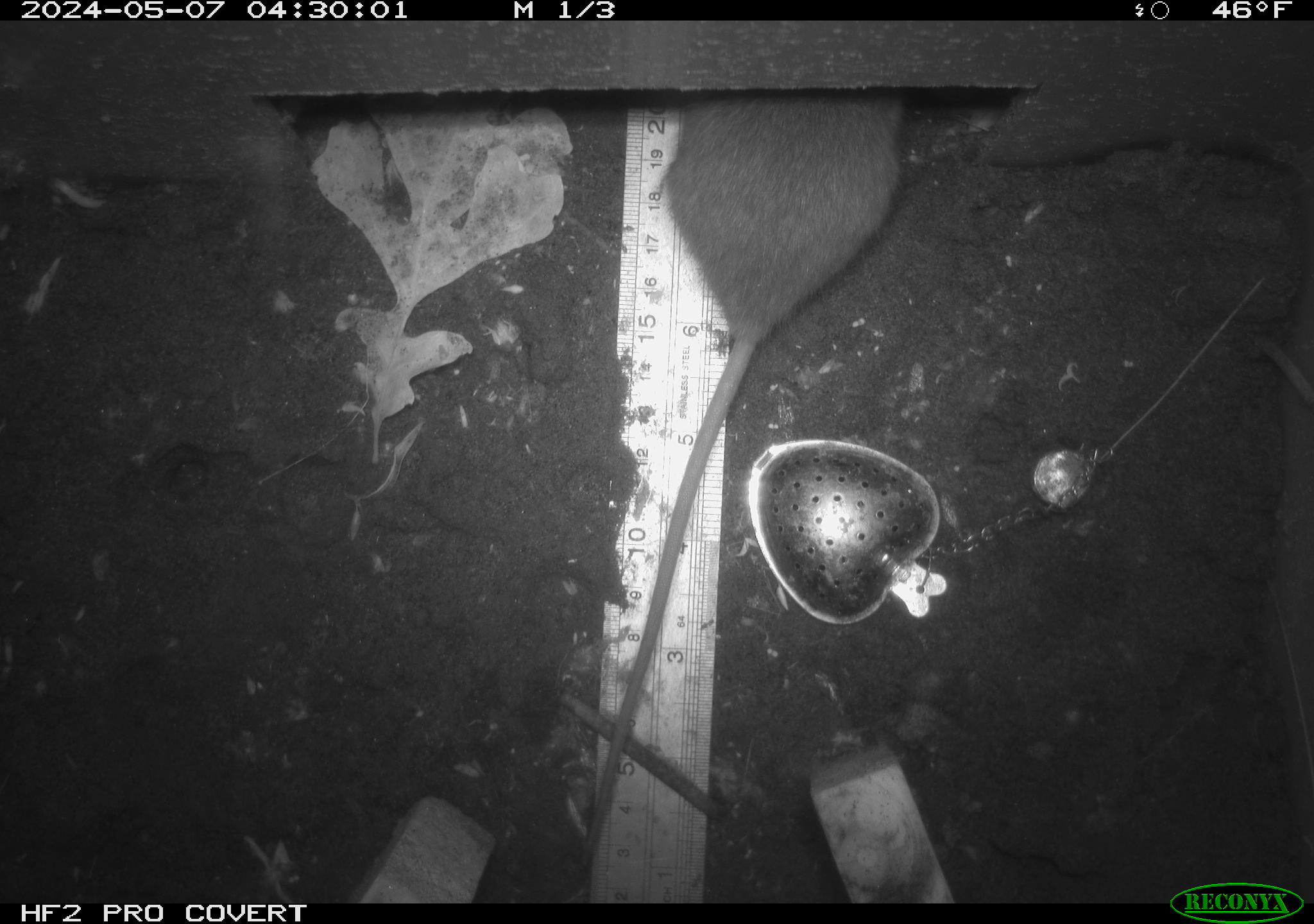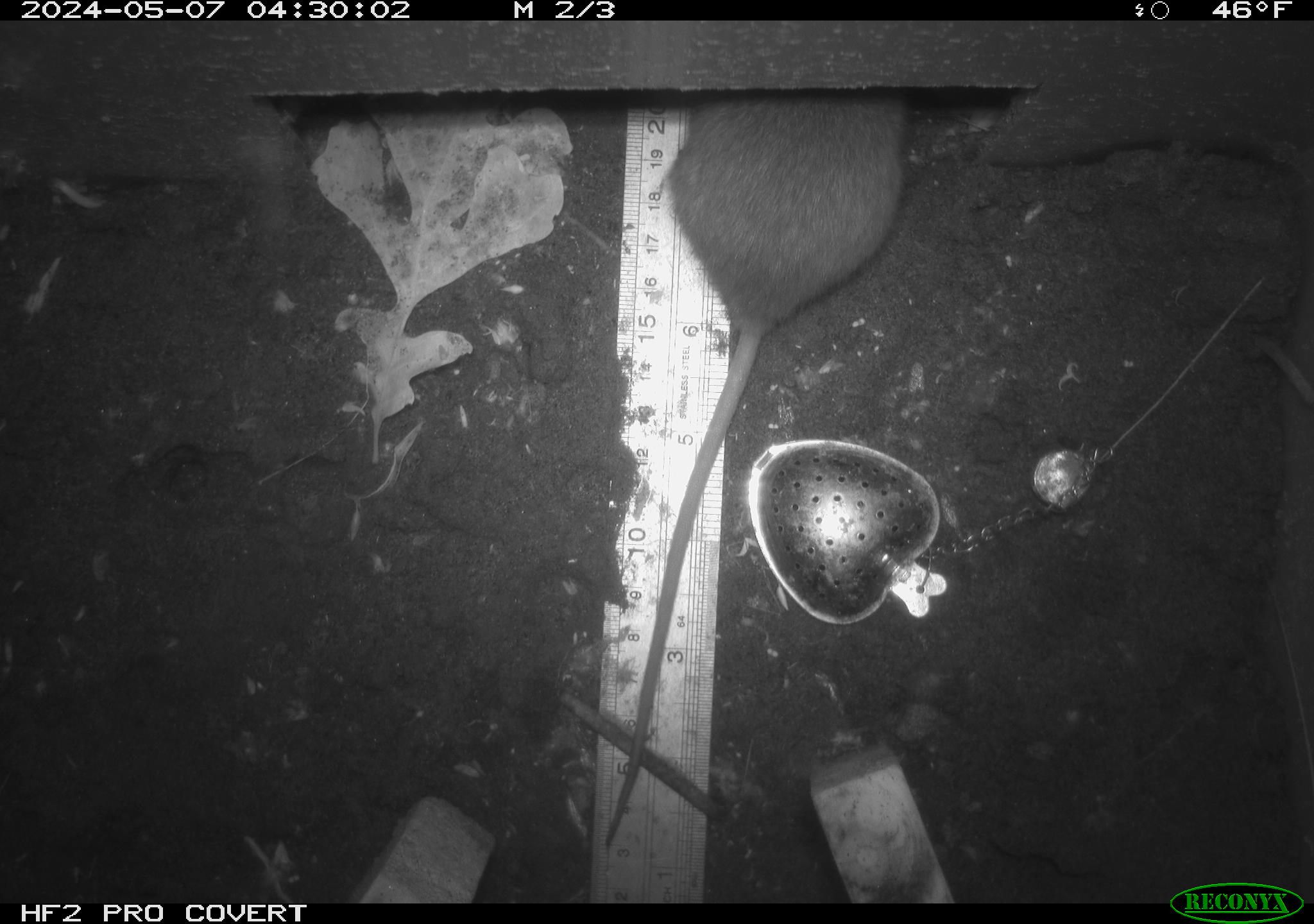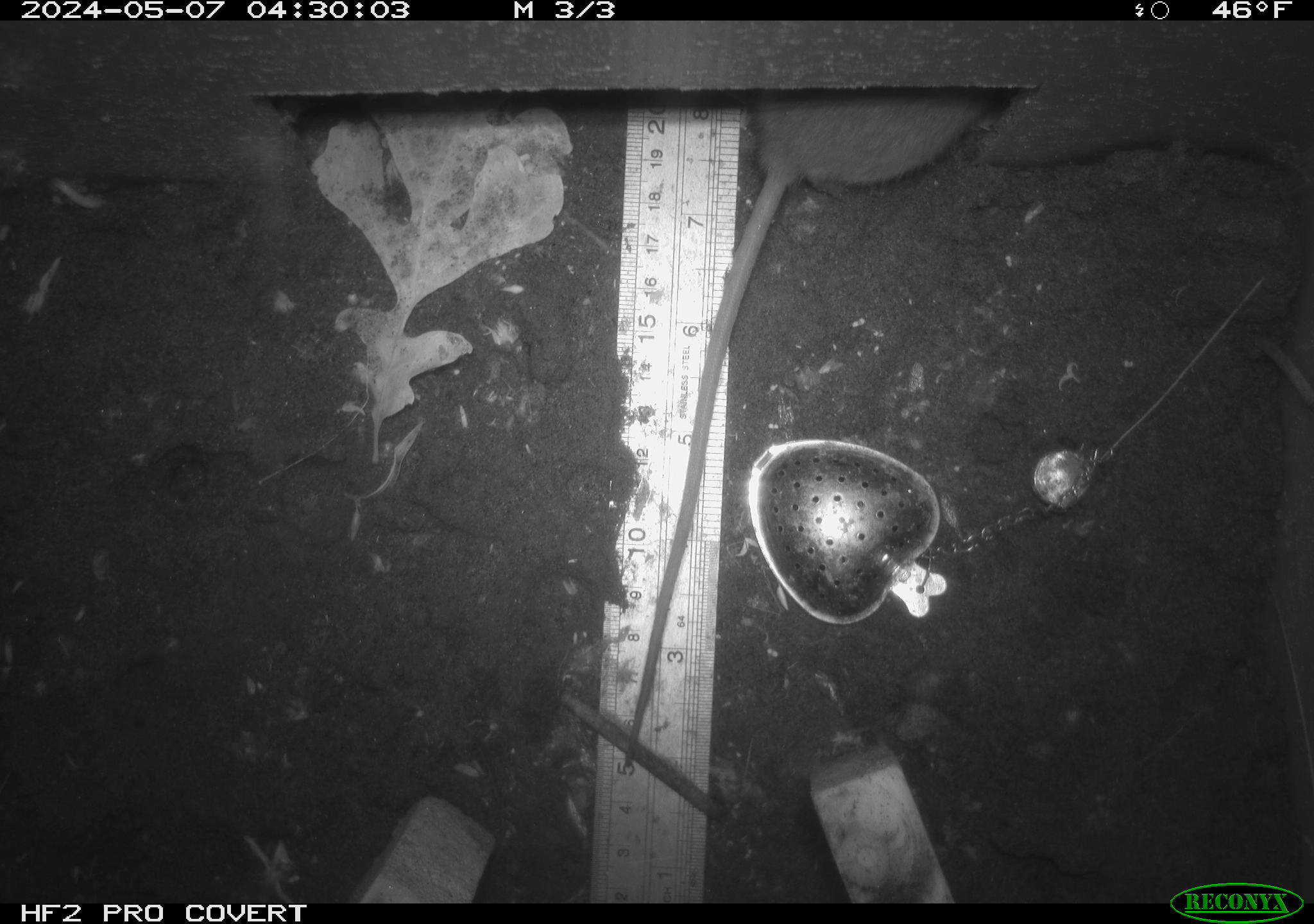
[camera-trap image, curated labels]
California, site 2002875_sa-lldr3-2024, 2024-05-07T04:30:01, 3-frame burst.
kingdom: Animalia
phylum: Chordata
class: Mammalia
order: Rodentia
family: Muridae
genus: Rattus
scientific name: Rattus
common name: rat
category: rattus species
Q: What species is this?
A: Rattus species (rat) (Rattus).